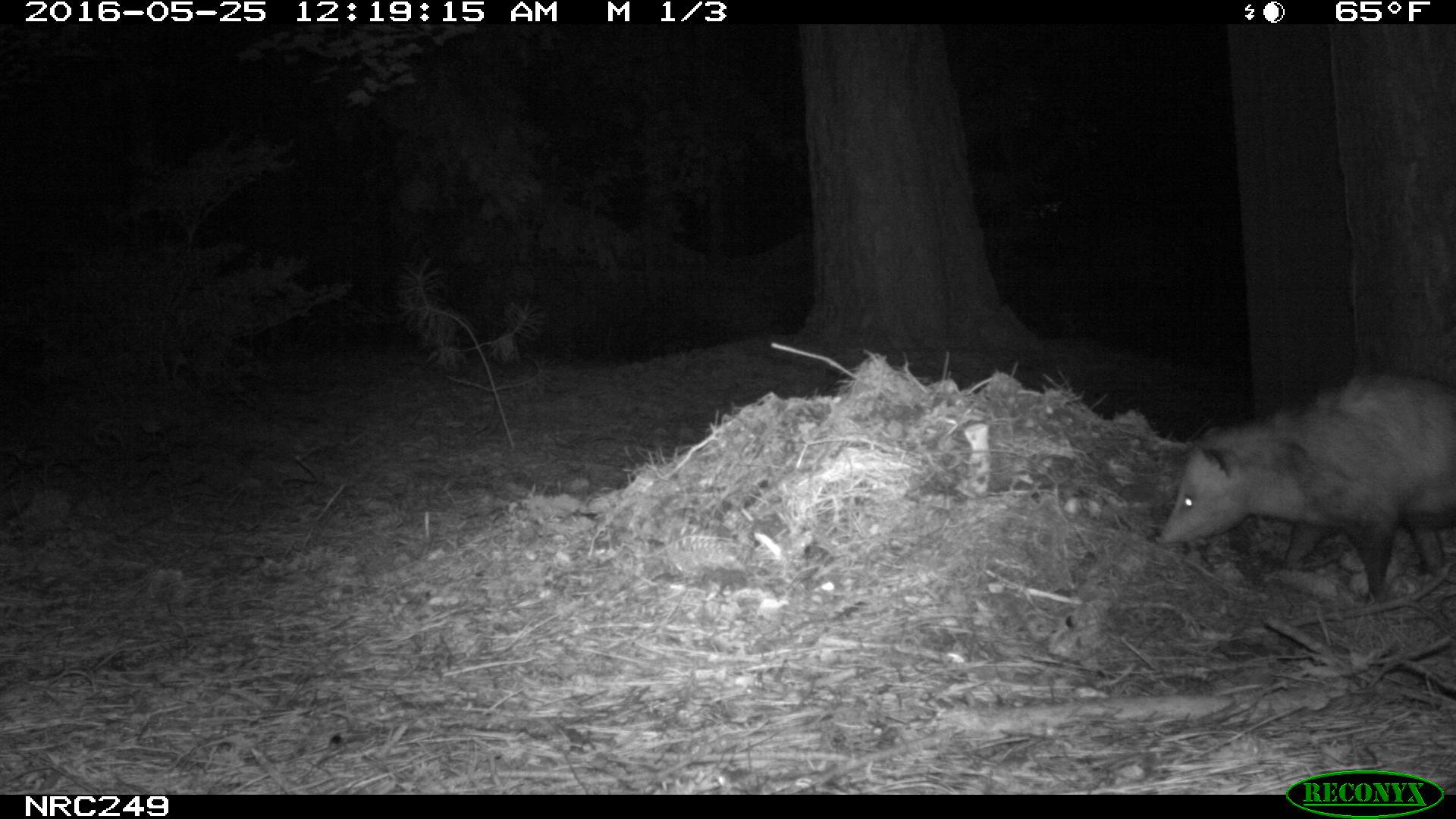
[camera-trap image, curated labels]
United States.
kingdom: Animalia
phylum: Chordata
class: Mammalia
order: Didelphimorphia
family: Didelphidae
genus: Didelphis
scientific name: Didelphis virginiana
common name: virginia opossum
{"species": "Virginia Opossum (Didelphis virginiana)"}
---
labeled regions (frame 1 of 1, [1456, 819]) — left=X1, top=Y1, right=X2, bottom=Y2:
Virginia Opossum: left=1154, top=369, right=1456, bottom=607